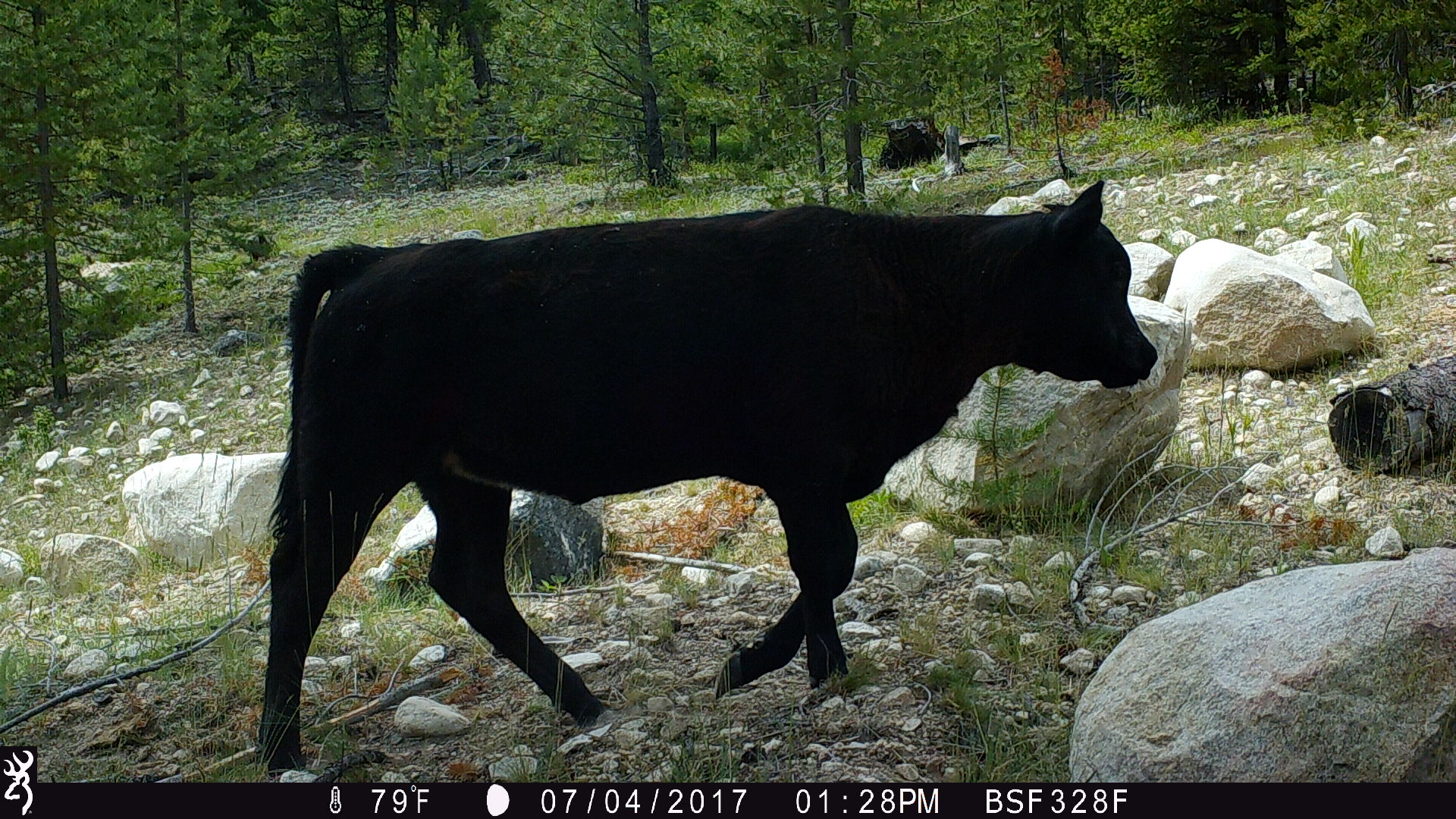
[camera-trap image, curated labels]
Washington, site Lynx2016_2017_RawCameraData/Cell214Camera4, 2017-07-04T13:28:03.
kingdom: Animalia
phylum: Chordata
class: Mammalia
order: Artiodactyla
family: Bovidae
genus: Bos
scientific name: Bos taurus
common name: domestic cattle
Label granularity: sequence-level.